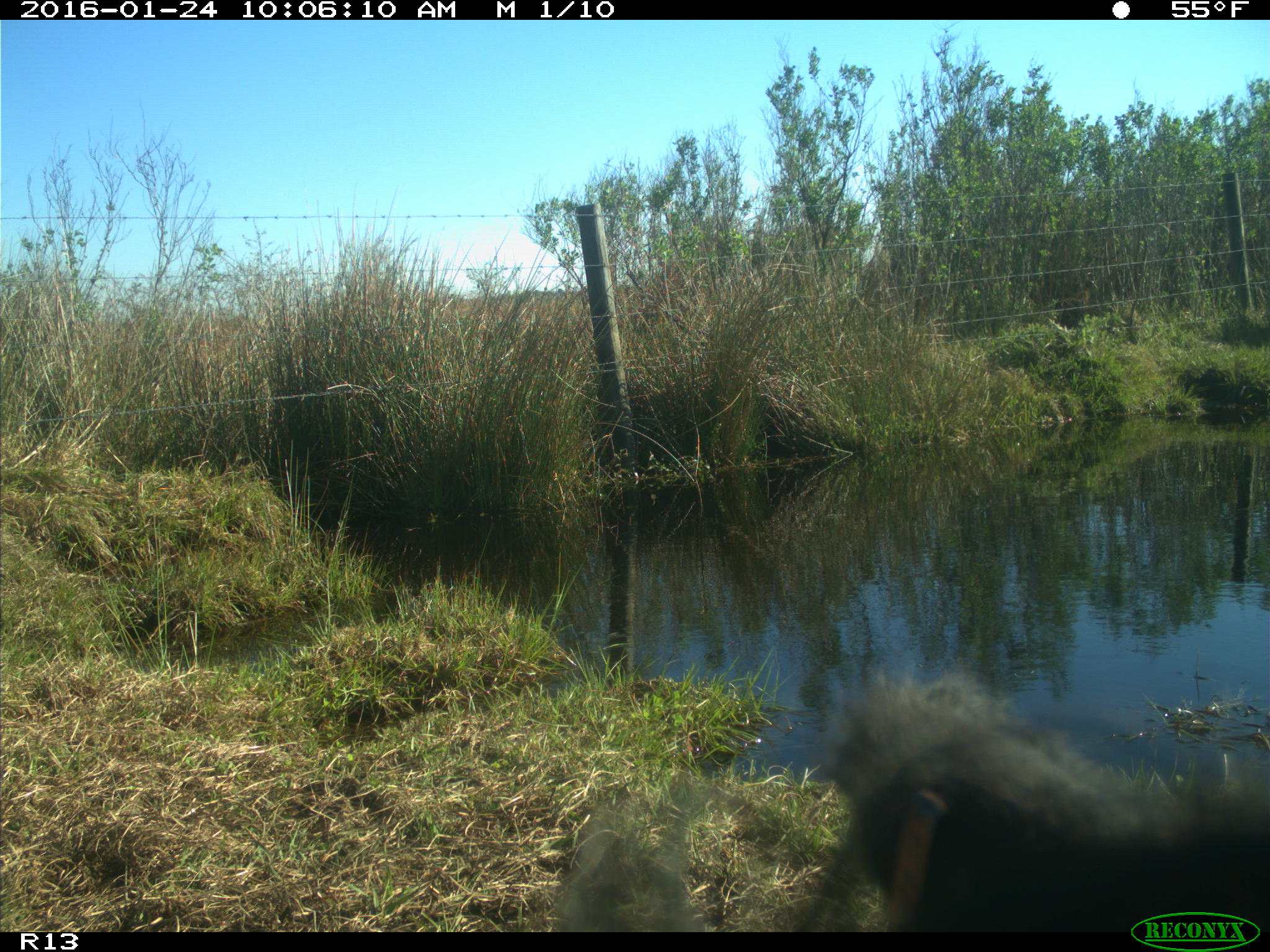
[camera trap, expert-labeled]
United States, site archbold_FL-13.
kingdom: Animalia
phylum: Chordata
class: Mammalia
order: Artiodactyla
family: Bovidae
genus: Bos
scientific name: Bos taurus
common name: domestic cow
Bos taurus (domestic cow).